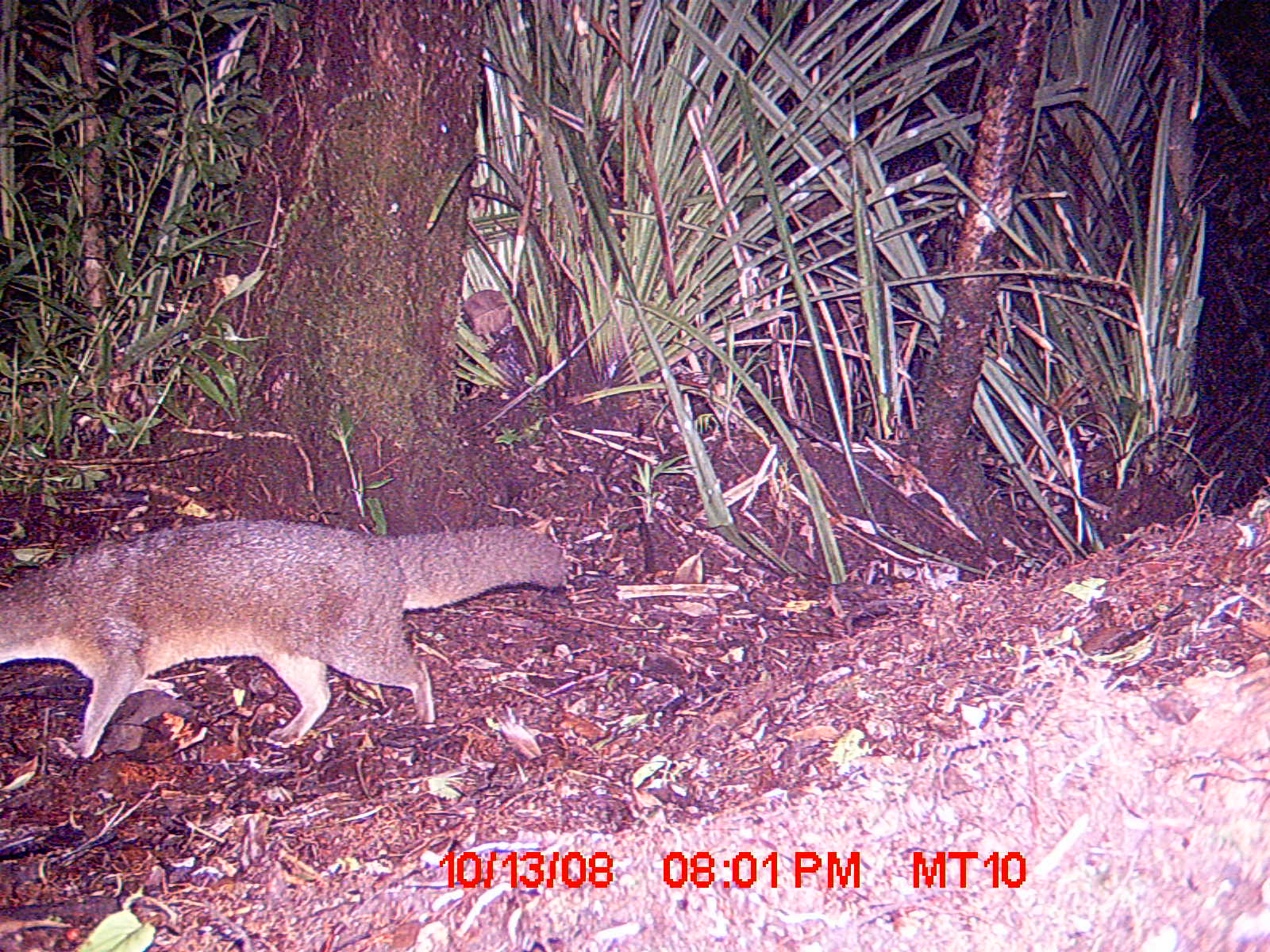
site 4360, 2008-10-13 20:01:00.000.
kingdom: Animalia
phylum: Chordata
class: Mammalia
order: Carnivora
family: Eupleridae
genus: Eupleres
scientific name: Eupleres goudotii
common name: falanouc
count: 1